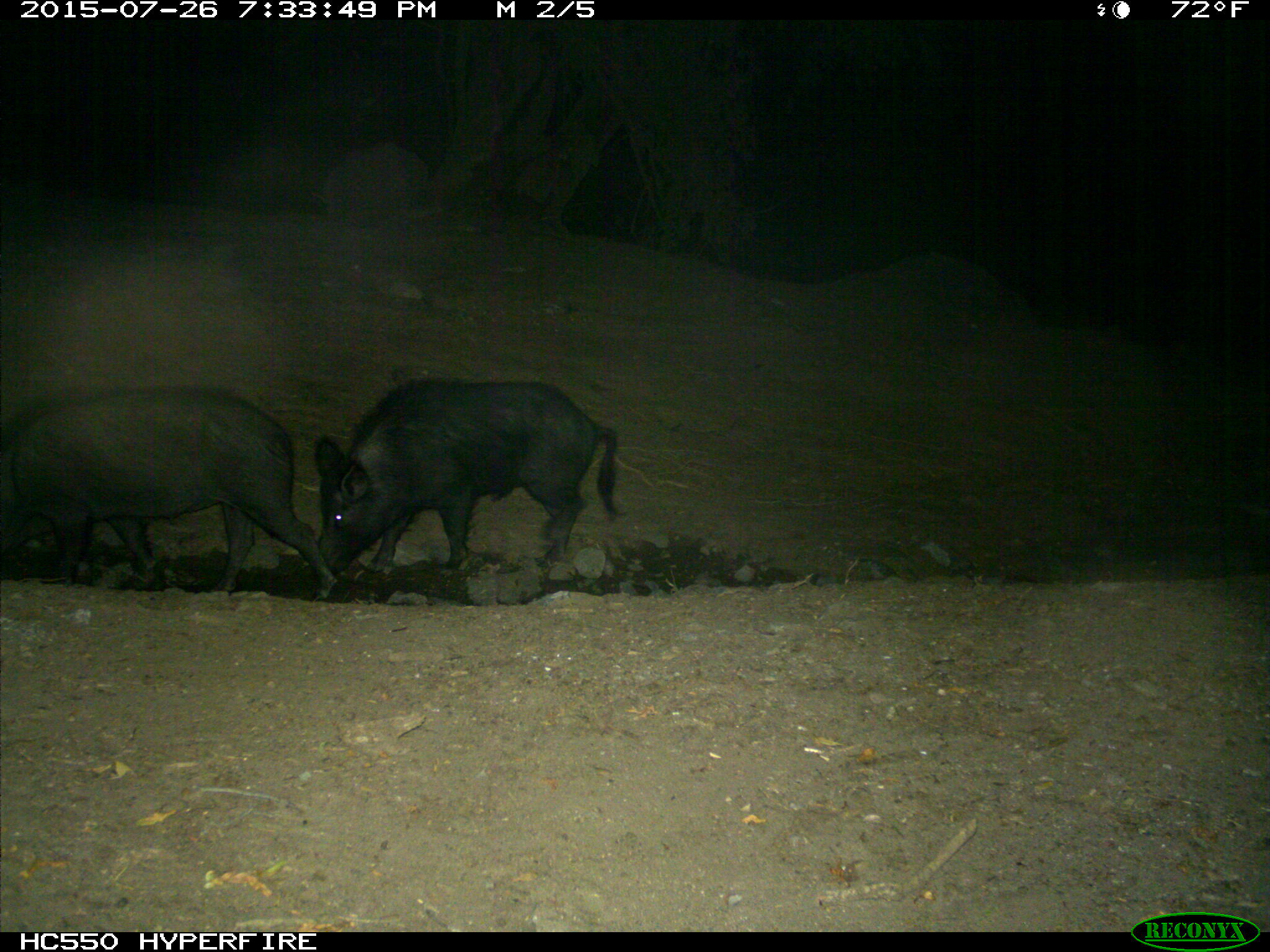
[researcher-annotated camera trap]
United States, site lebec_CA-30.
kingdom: Animalia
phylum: Chordata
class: Mammalia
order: Artiodactyla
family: Suidae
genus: Sus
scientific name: Sus scrofa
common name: wild boar